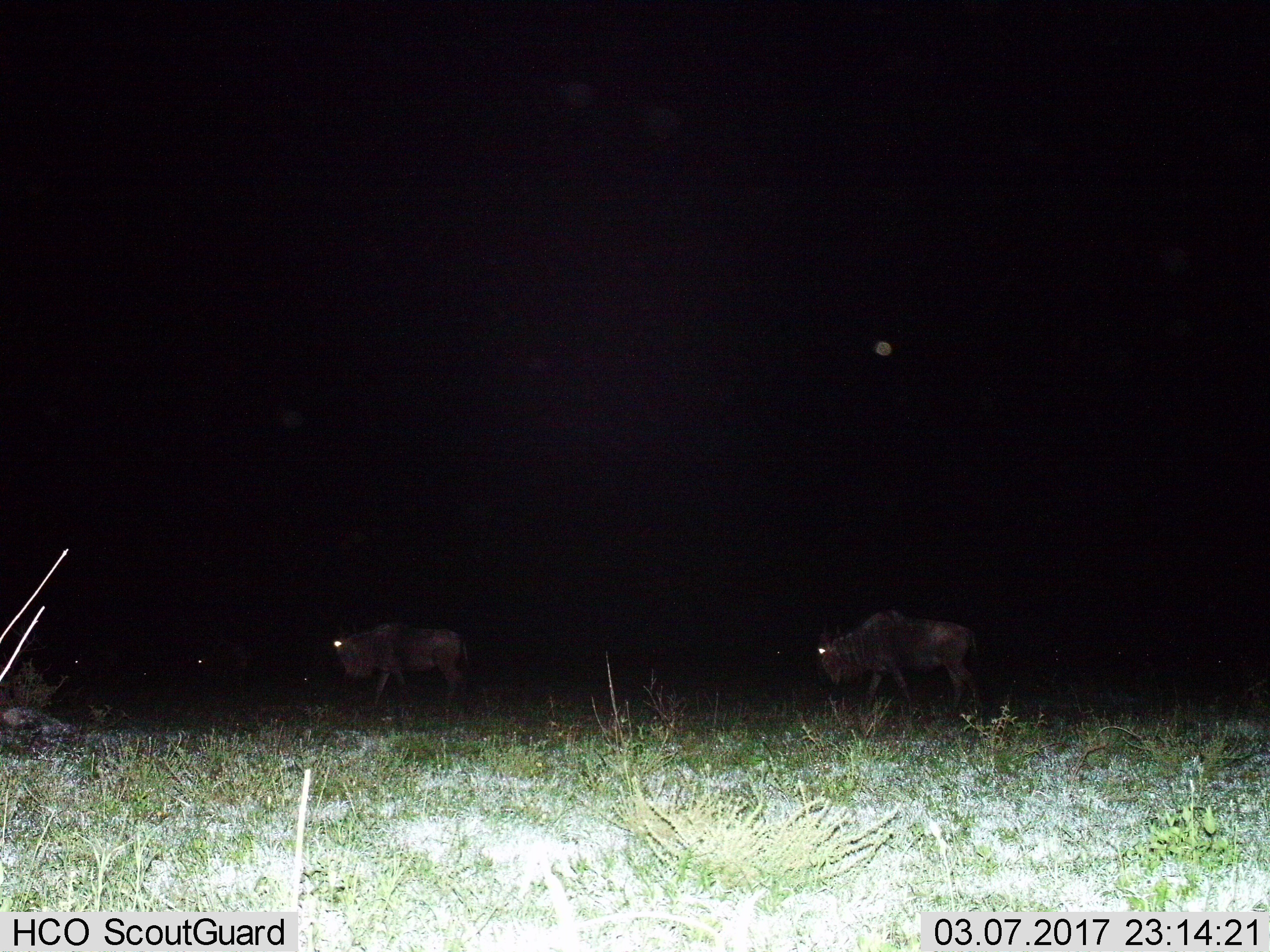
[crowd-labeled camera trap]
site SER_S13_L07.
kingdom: Animalia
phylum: Chordata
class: Mammalia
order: Artiodactyla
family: Bovidae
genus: Connochaetes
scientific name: Connochaetes taurinus taurinus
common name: blue wildebeest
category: wildebeestblue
Wildebeestblue (blue wildebeest) (Connochaetes taurinus taurinus), count 3. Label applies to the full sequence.